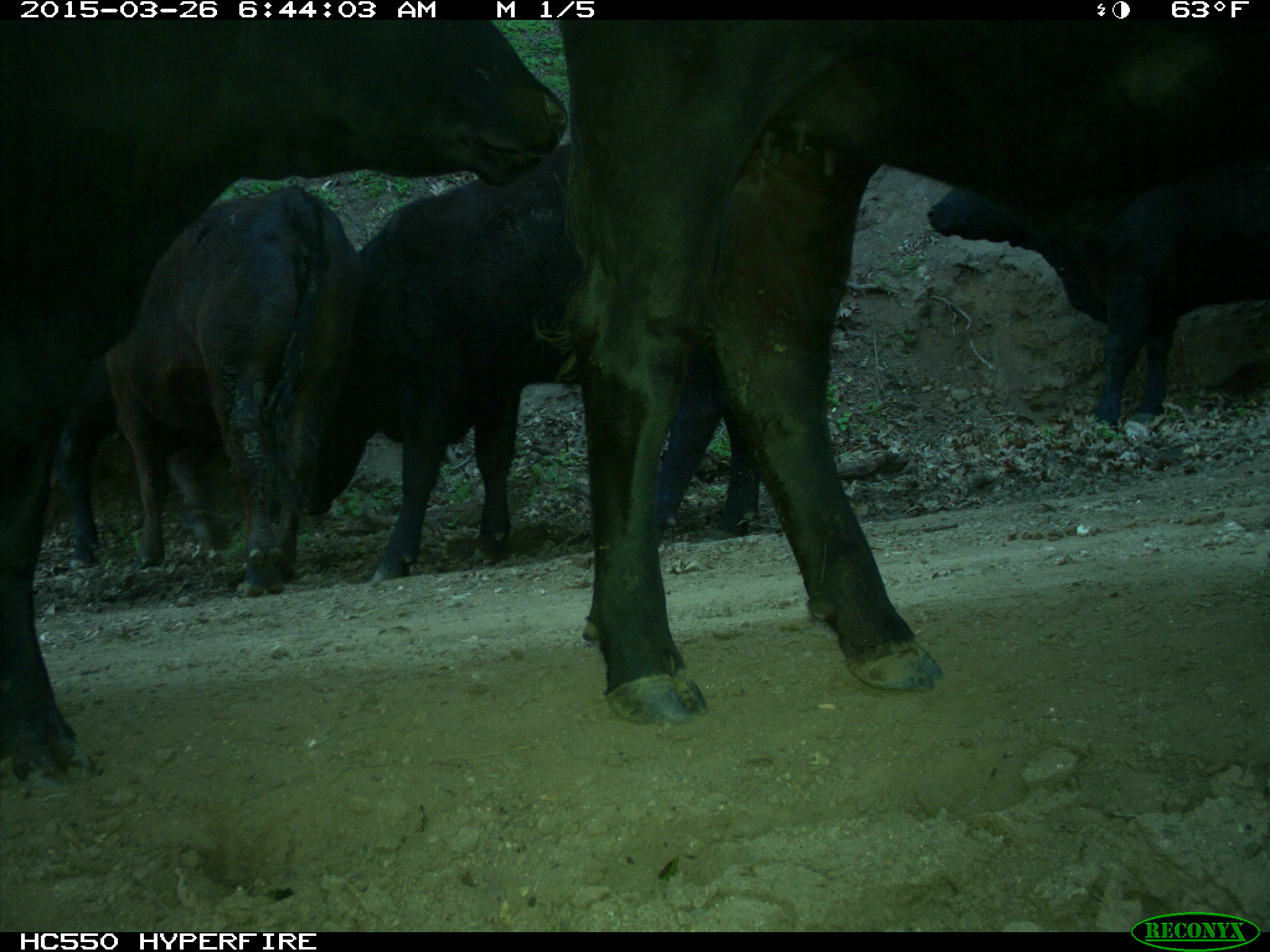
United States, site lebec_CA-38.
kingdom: Animalia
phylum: Chordata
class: Mammalia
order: Artiodactyla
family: Bovidae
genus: Bos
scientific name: Bos taurus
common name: domestic cow